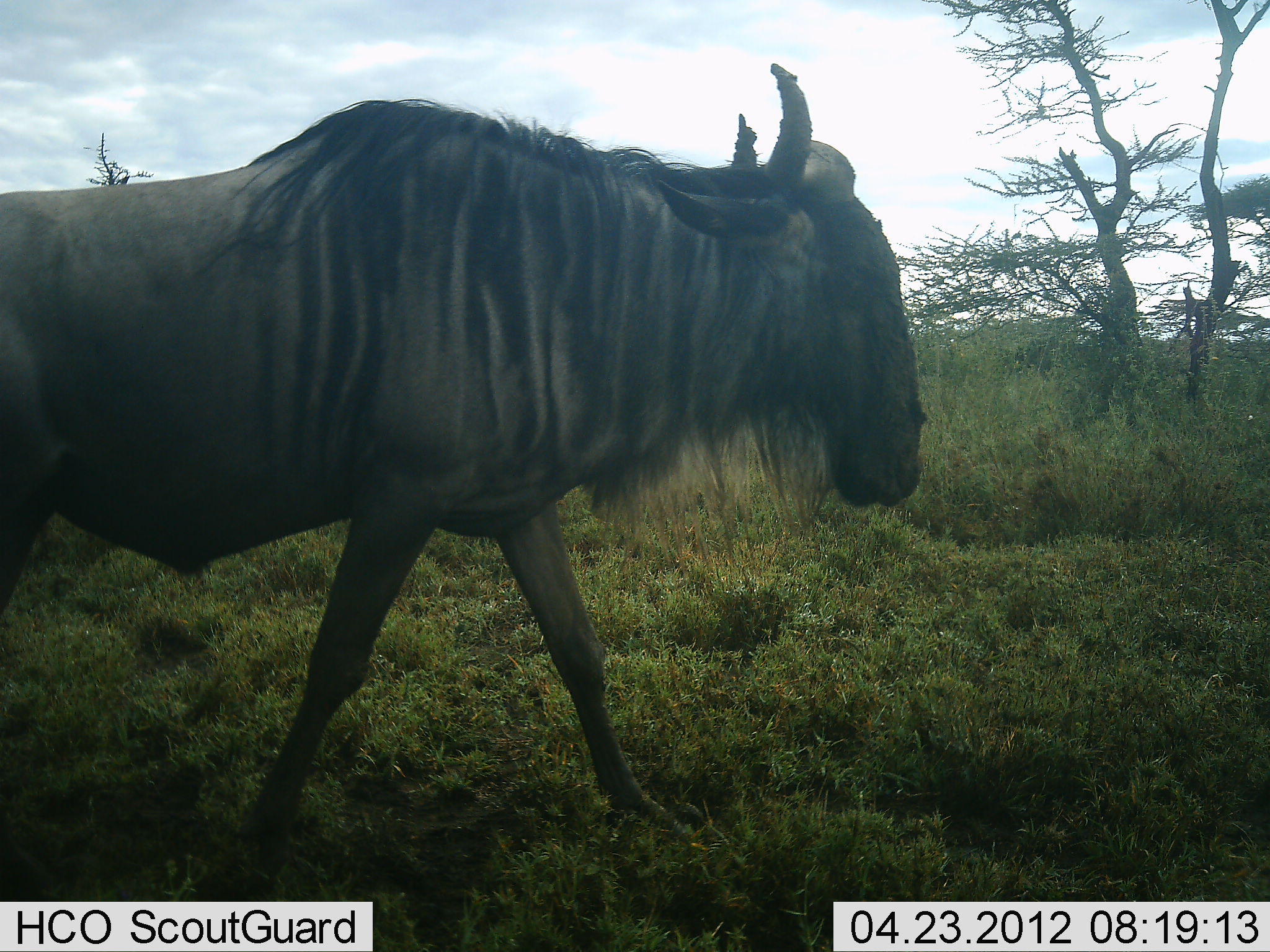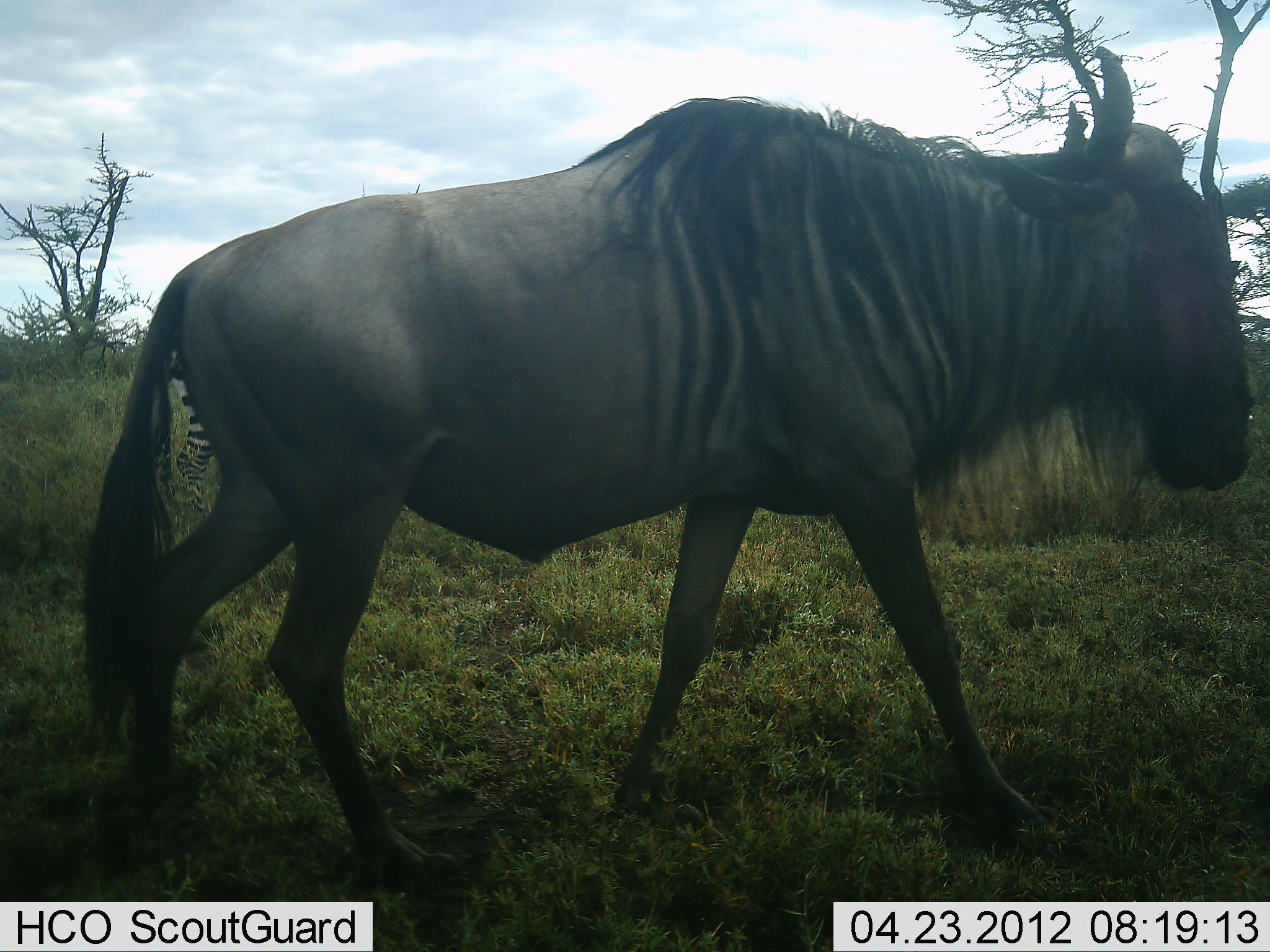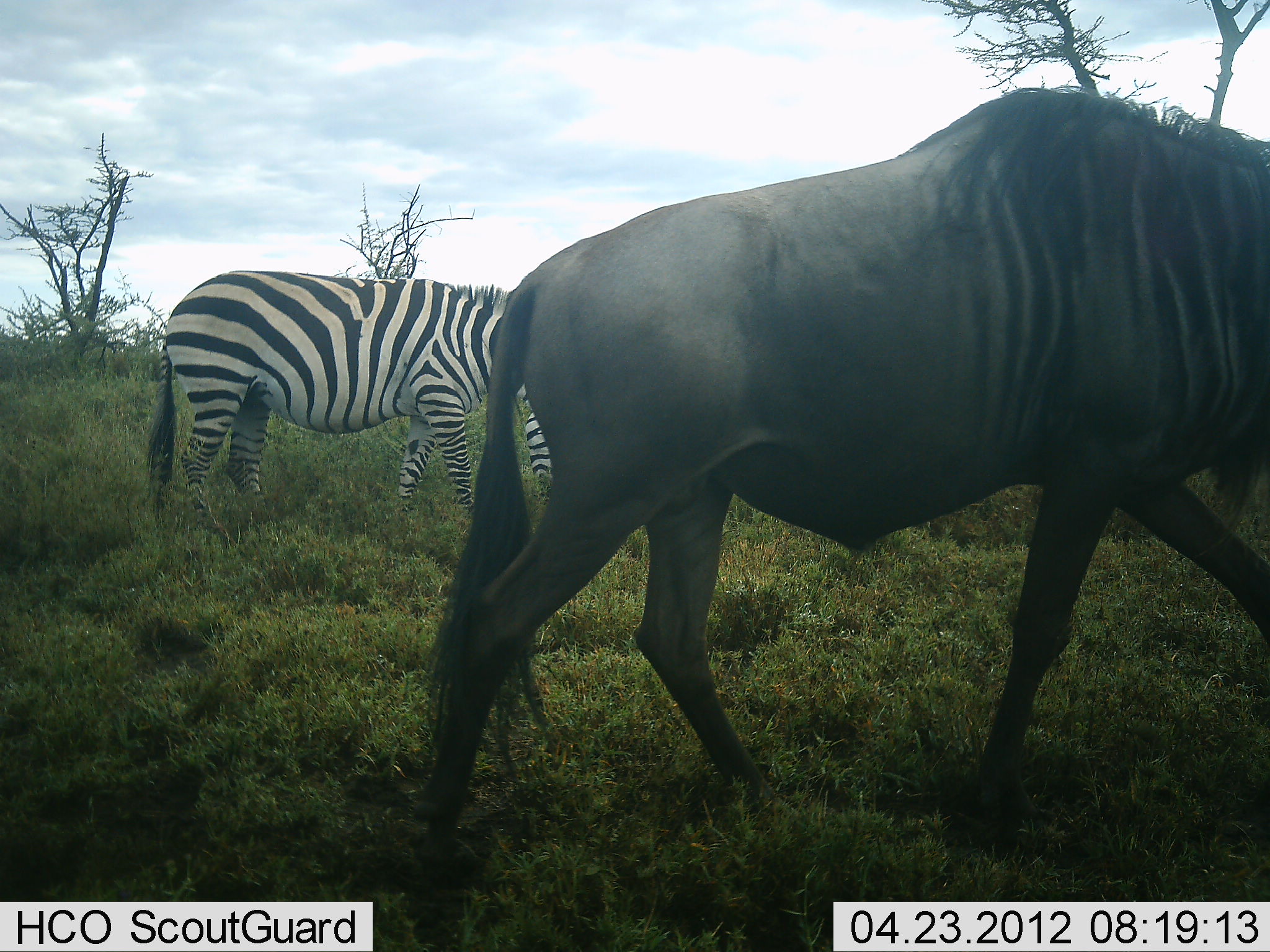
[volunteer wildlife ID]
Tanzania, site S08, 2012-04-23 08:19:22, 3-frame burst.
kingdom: Animalia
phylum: Chordata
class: Mammalia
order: Artiodactyla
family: Bovidae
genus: Connochaetes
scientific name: Connochaetes taurinus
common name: blue wildebeest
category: wildebeest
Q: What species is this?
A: Wildebeest (blue wildebeest) (Connochaetes taurinus).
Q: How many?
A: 1.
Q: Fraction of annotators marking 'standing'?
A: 0%.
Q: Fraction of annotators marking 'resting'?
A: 0%.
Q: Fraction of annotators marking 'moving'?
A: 100%.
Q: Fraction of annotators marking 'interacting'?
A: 0%.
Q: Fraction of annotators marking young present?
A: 0%.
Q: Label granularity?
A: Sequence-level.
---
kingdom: Animalia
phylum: Chordata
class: Mammalia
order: Perissodactyla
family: Equidae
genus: Equus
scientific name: Equus quagga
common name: plains zebra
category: zebra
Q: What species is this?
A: Zebra (plains zebra) (Equus quagga).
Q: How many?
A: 1.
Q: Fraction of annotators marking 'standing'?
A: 50%.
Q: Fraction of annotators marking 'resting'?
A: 0%.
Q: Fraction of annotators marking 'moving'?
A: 17%.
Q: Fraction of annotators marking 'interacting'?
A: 0%.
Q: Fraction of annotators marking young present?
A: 0%.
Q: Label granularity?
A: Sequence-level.